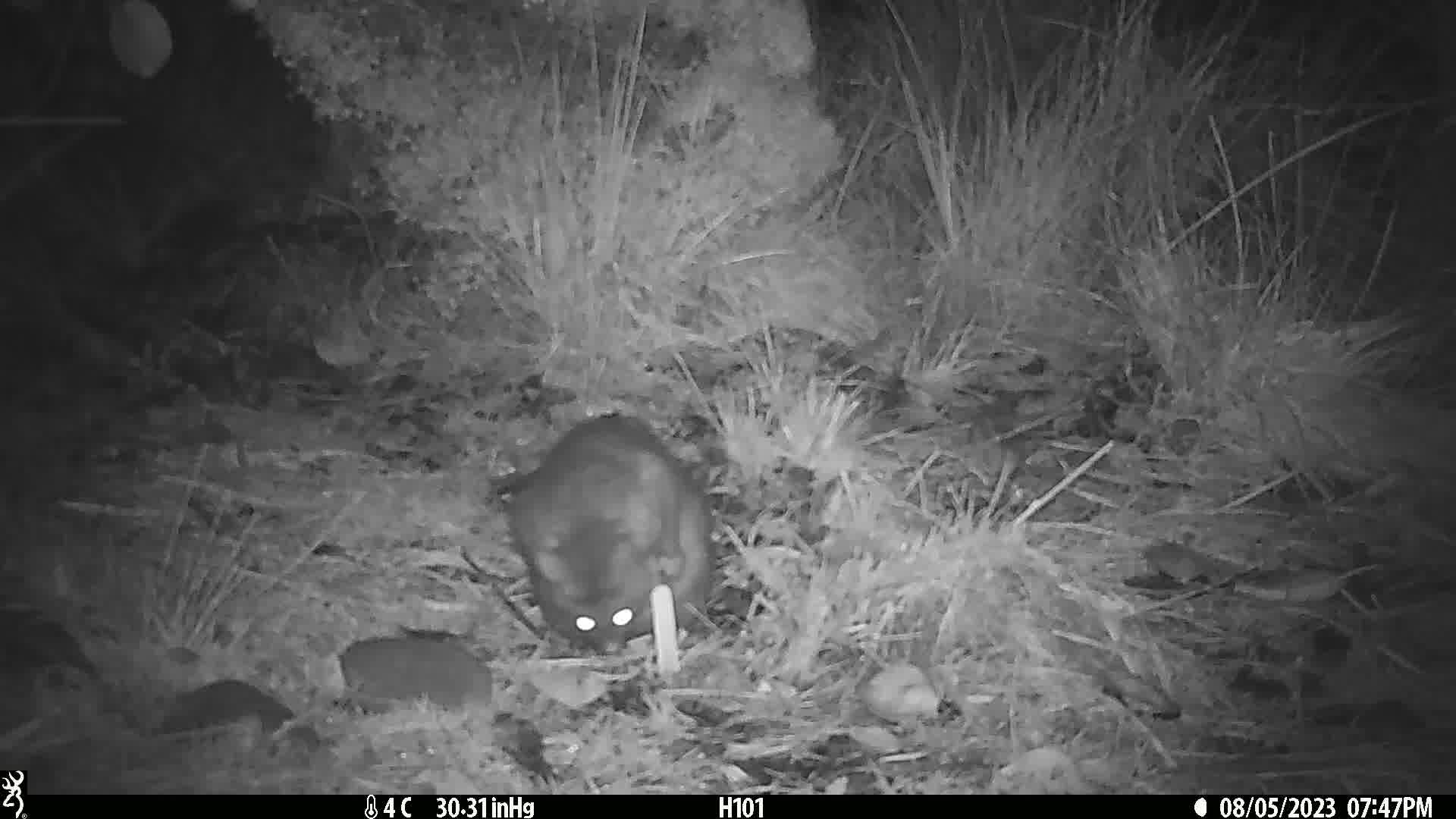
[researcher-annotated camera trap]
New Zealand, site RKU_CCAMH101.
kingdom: Animalia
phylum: Chordata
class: Mammalia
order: Diprotodontia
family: Phalangeridae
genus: Trichosurus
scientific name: Trichosurus vulpecula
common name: common brushtail possum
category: possum